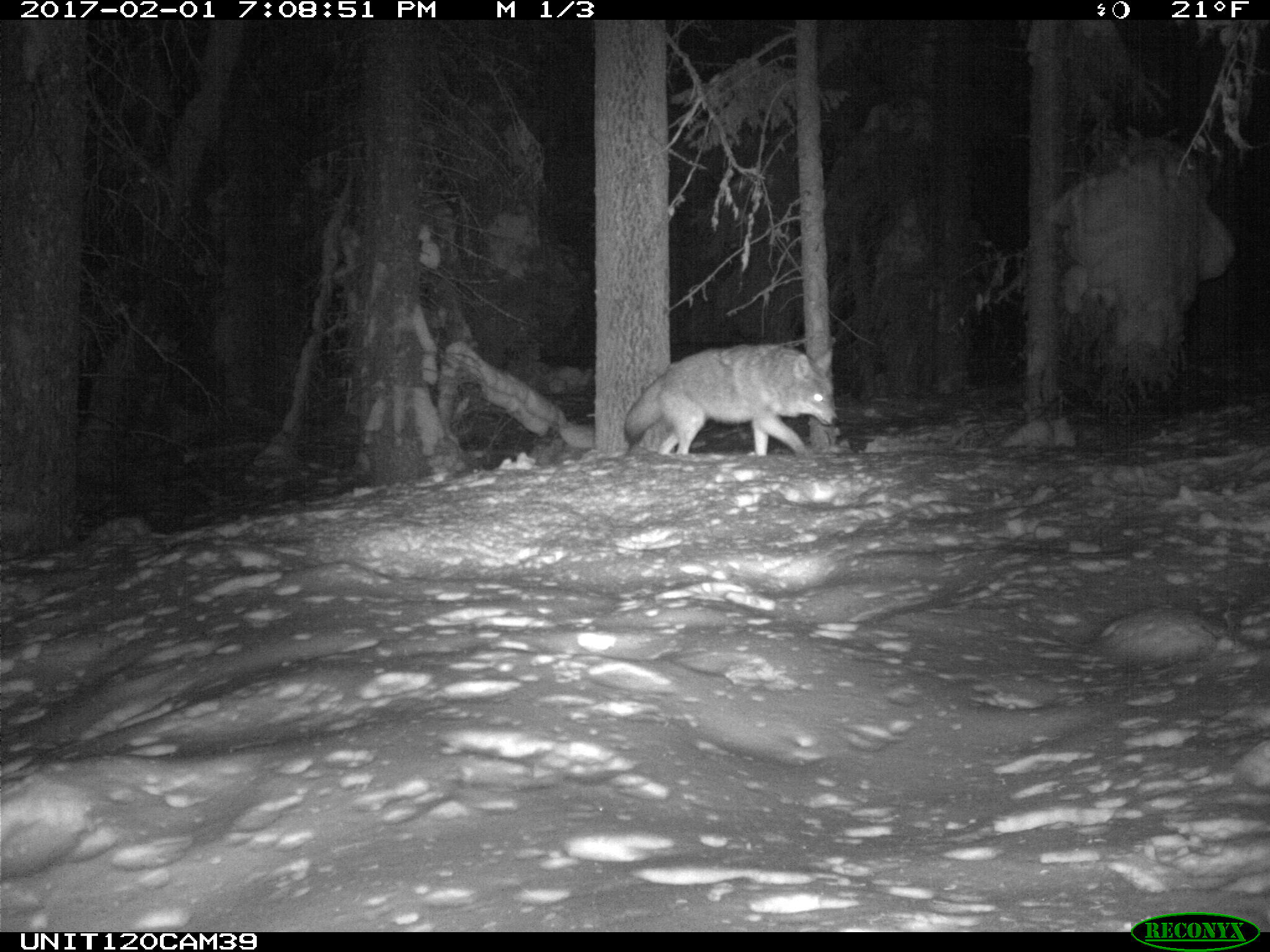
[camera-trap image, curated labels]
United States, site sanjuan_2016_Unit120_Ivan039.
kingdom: Animalia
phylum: Chordata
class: Mammalia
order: Carnivora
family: Canidae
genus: Canis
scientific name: Canis latrans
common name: coyote